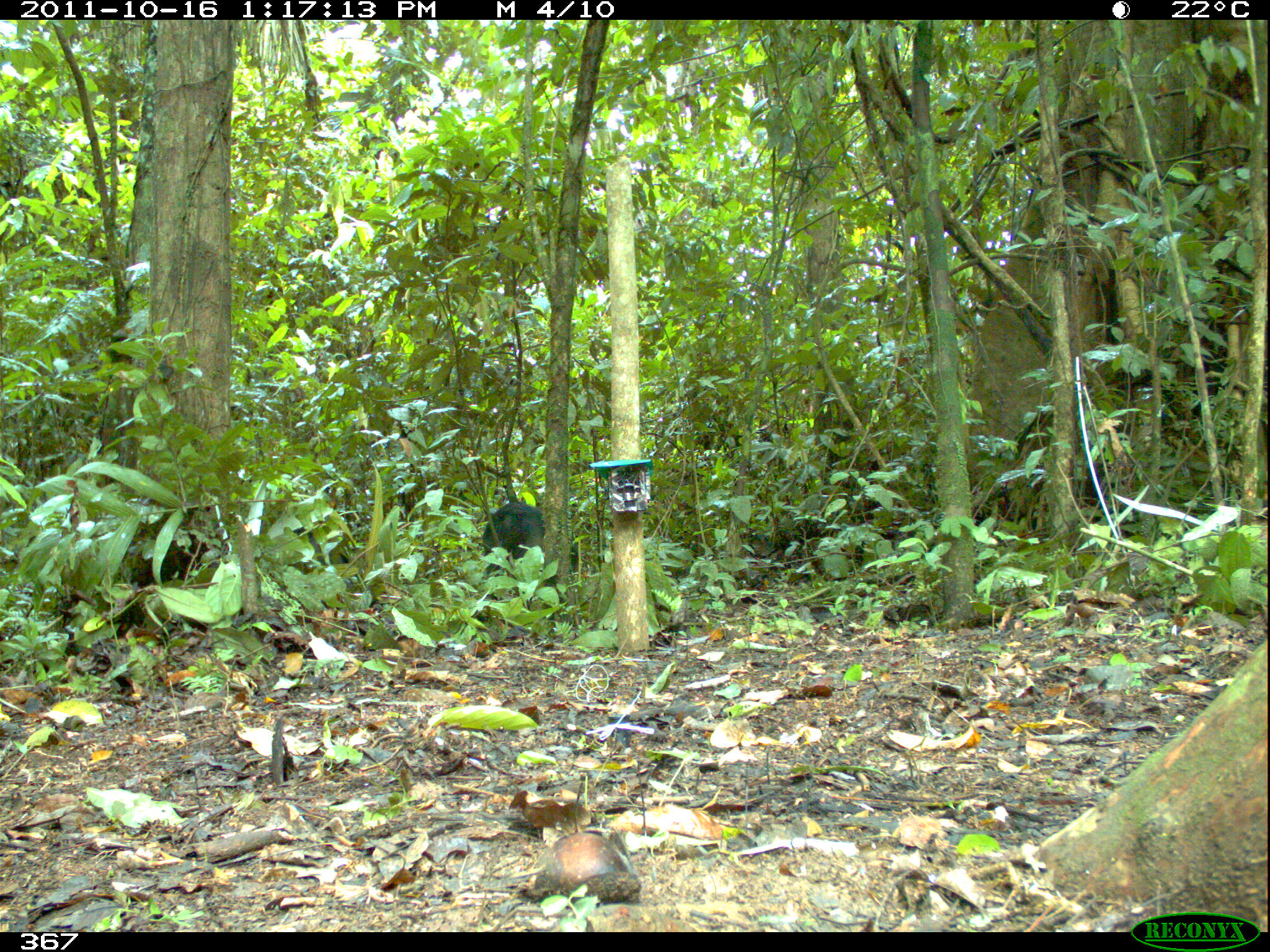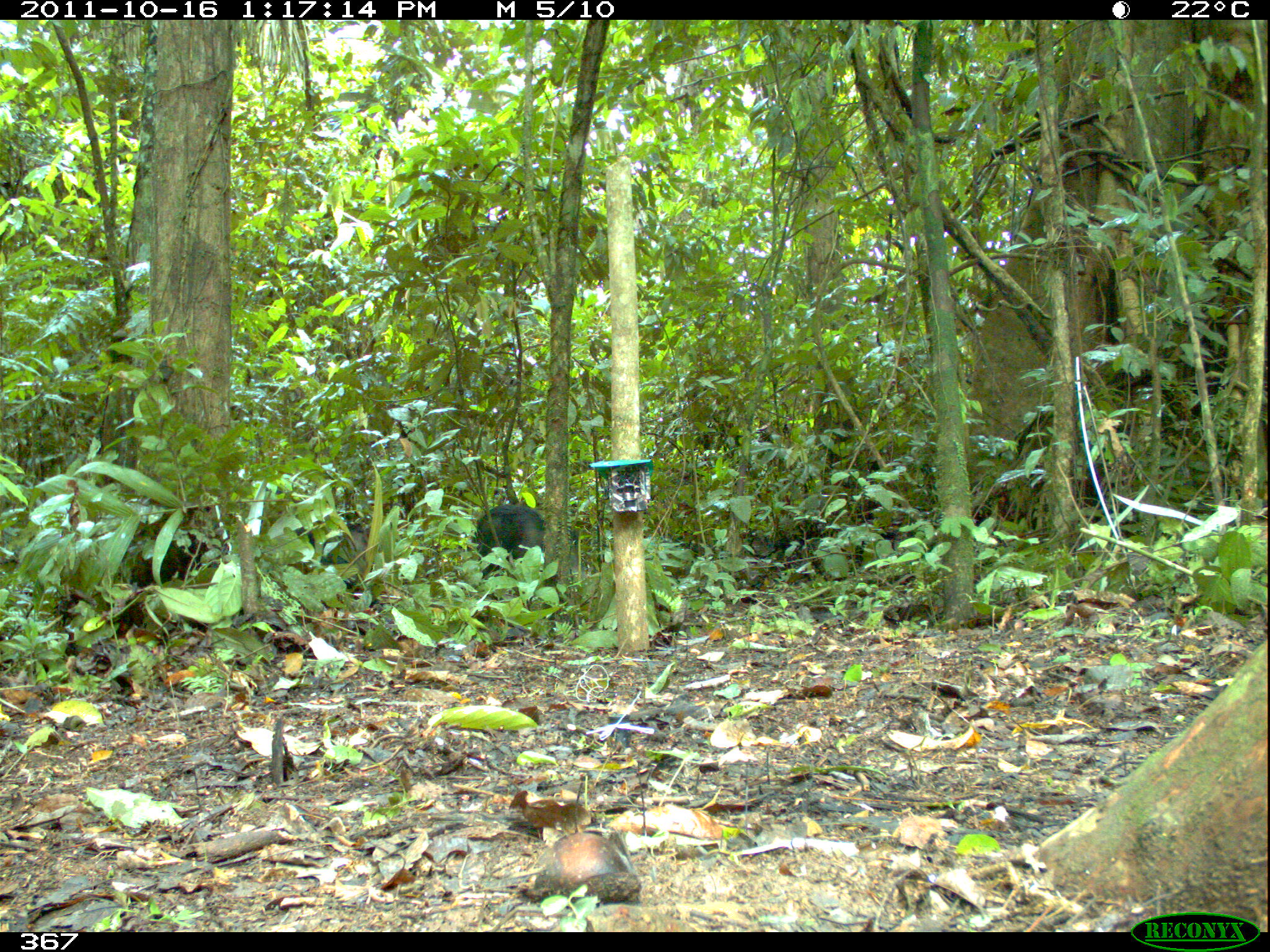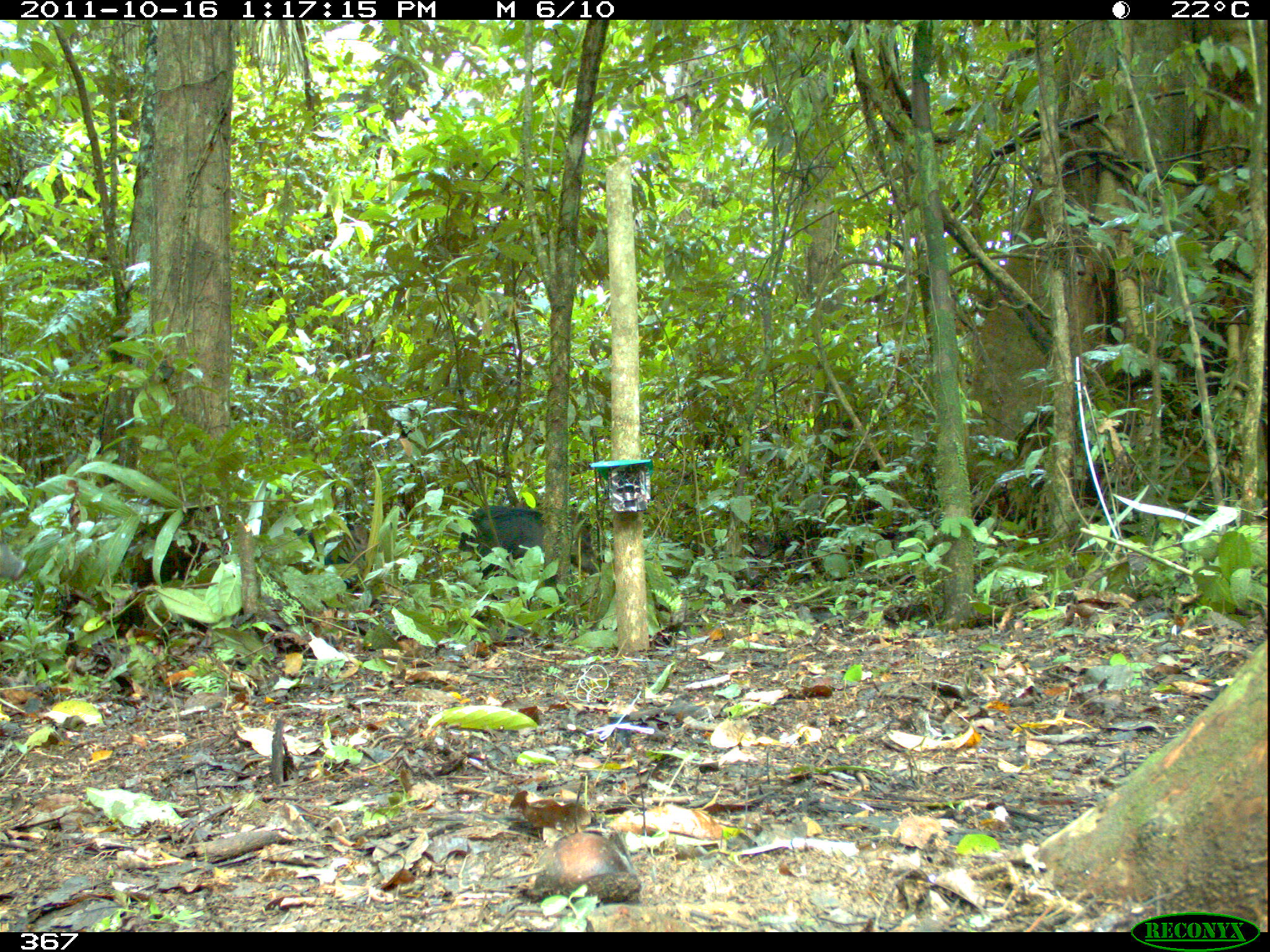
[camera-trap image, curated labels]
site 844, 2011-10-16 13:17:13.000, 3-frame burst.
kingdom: Animalia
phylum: Chordata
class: Mammalia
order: Artiodactyla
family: Tayassuidae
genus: Tayassu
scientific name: Tayassu pecari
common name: white-lipped peccary